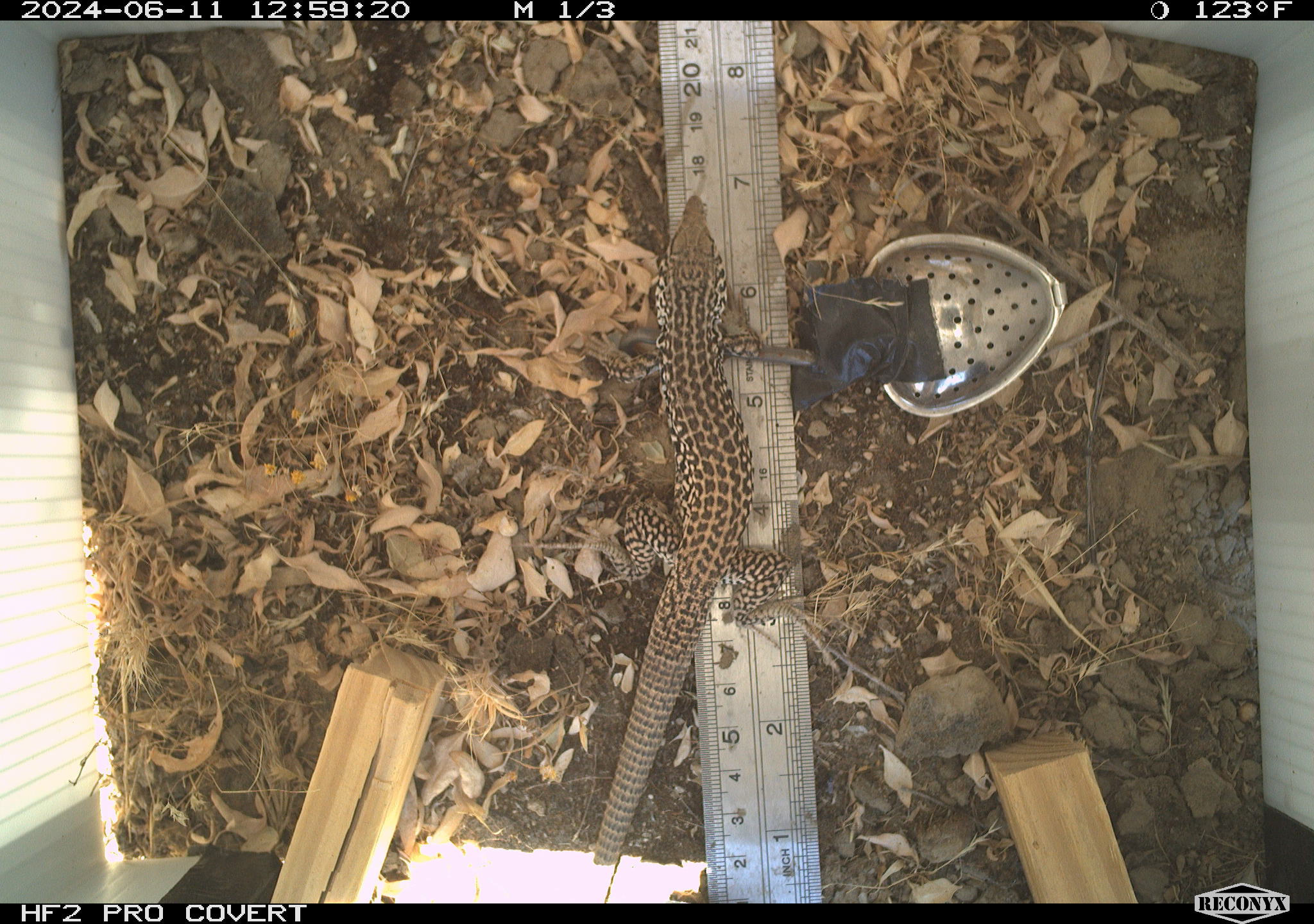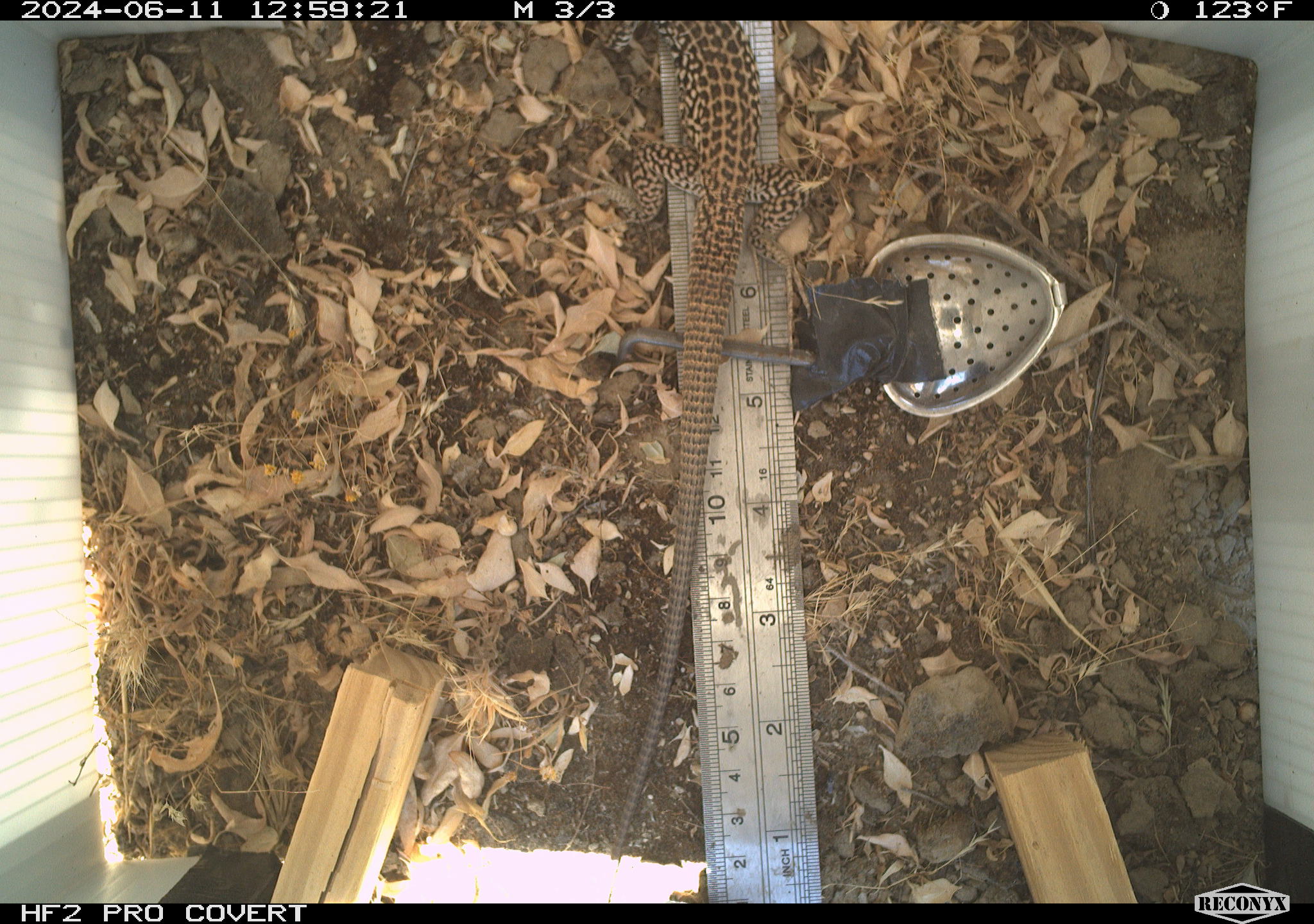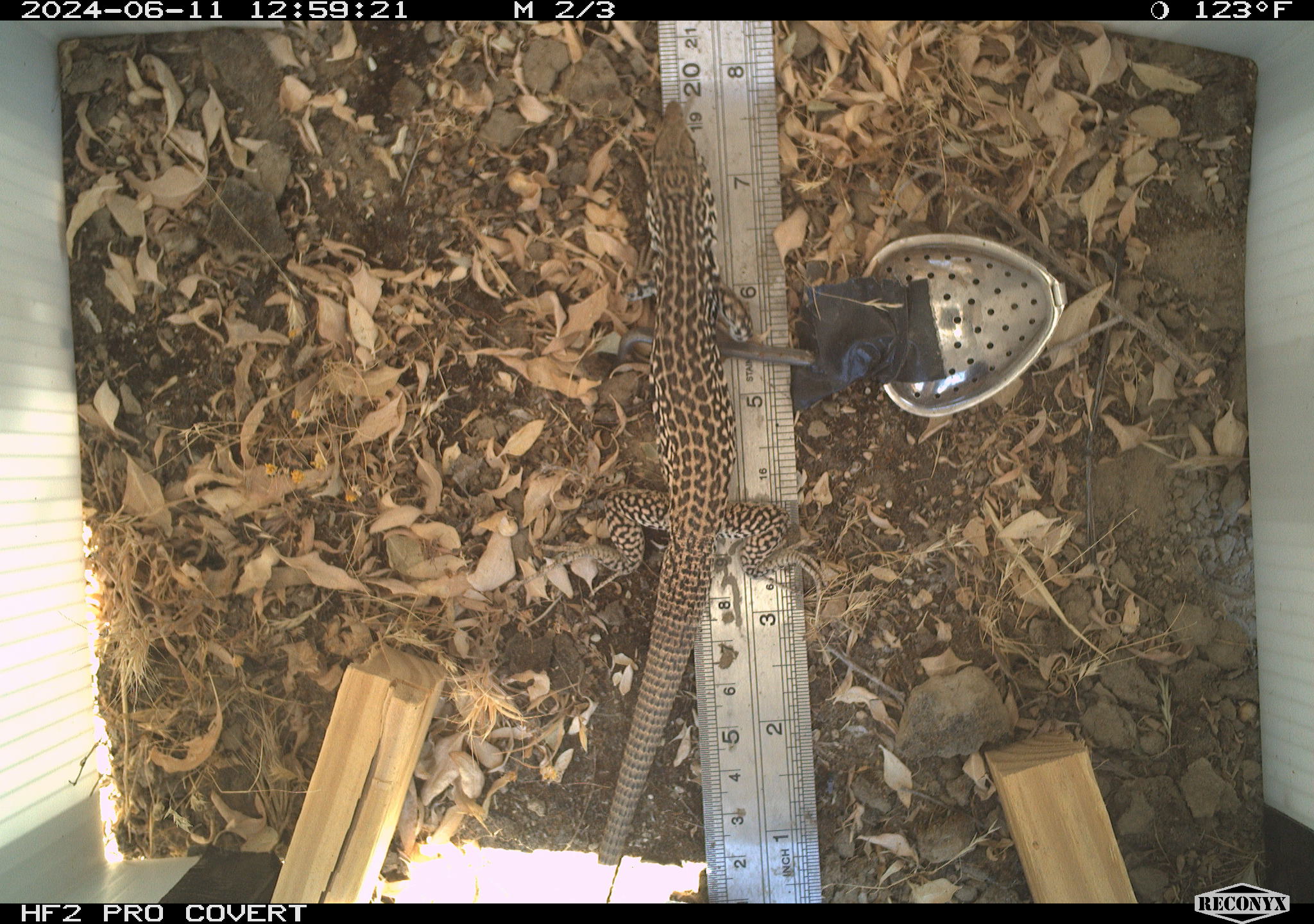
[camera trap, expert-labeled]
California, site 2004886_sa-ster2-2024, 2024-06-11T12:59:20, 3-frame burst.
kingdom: Animalia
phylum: Chordata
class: Reptilia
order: Squamata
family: Teiidae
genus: Aspidoscelis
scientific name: Aspidoscelis tigris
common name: western whiptail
Western whiptail (Aspidoscelis tigris).